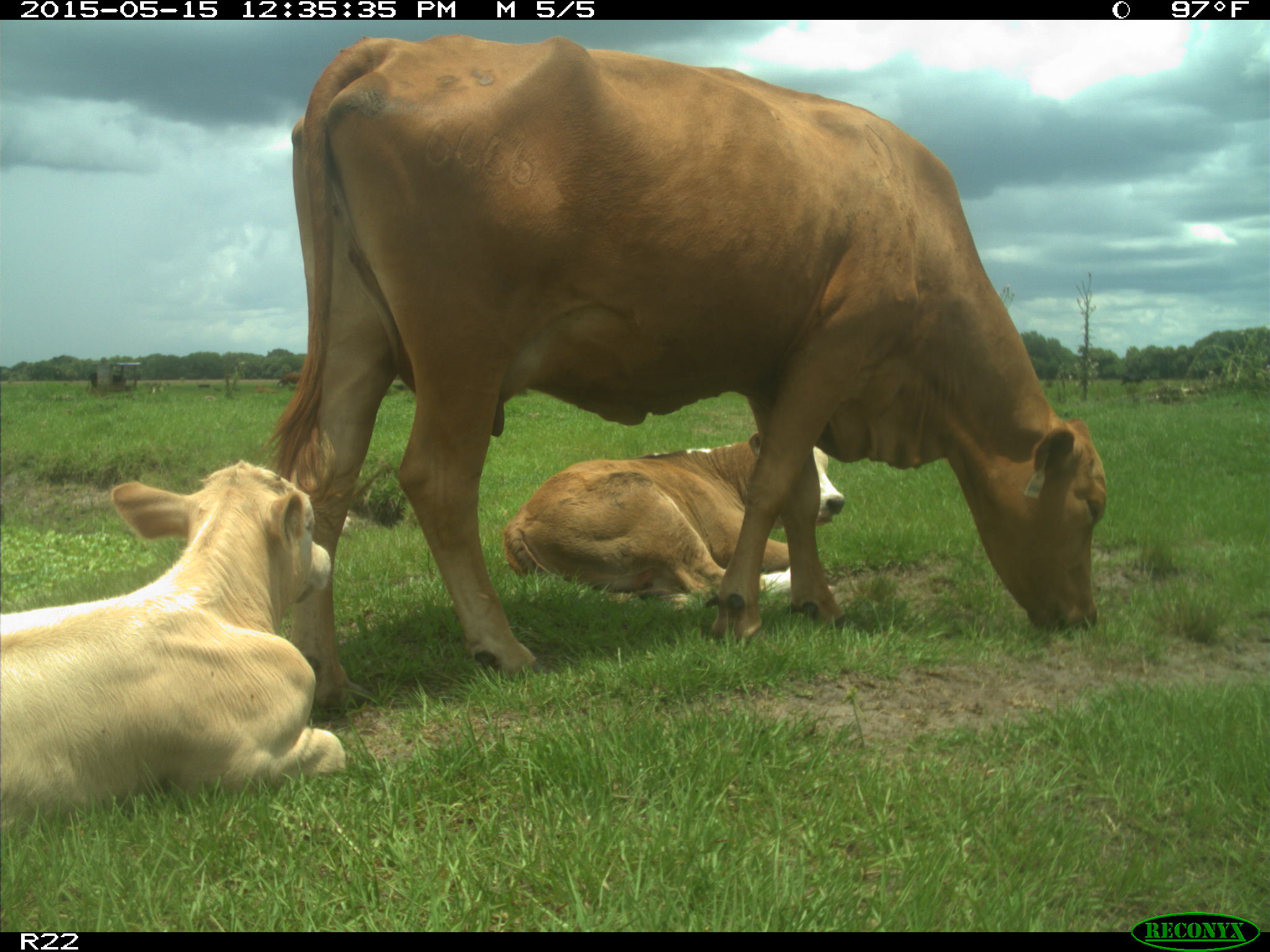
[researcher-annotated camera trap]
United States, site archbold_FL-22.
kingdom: Animalia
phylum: Chordata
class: Mammalia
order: Artiodactyla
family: Bovidae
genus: Bos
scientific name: Bos taurus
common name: domestic cow